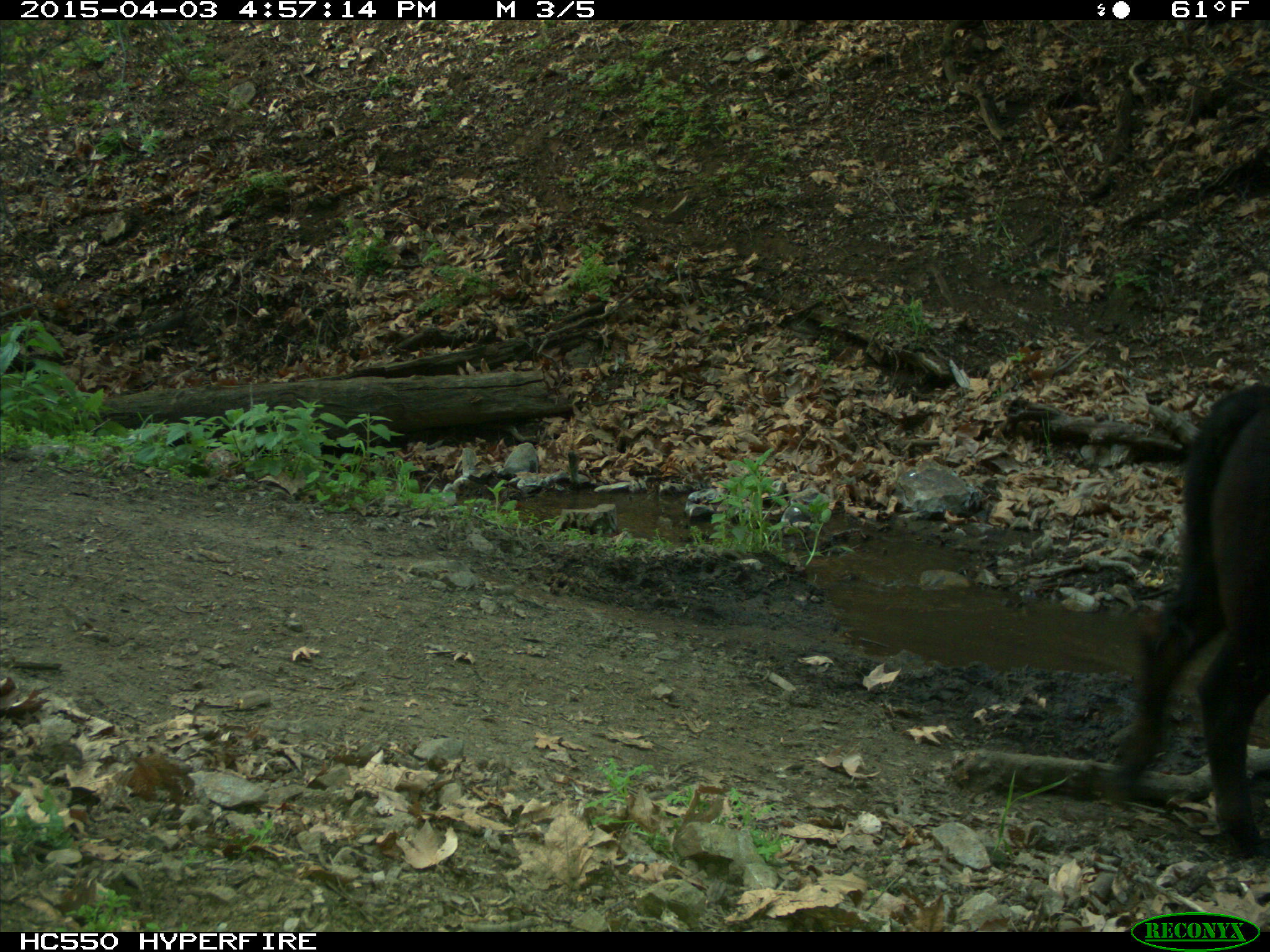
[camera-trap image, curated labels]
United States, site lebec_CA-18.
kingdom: Animalia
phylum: Chordata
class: Mammalia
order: Artiodactyla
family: Bovidae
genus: Bos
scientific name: Bos taurus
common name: domestic cow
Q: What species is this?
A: Bos taurus (domestic cow).